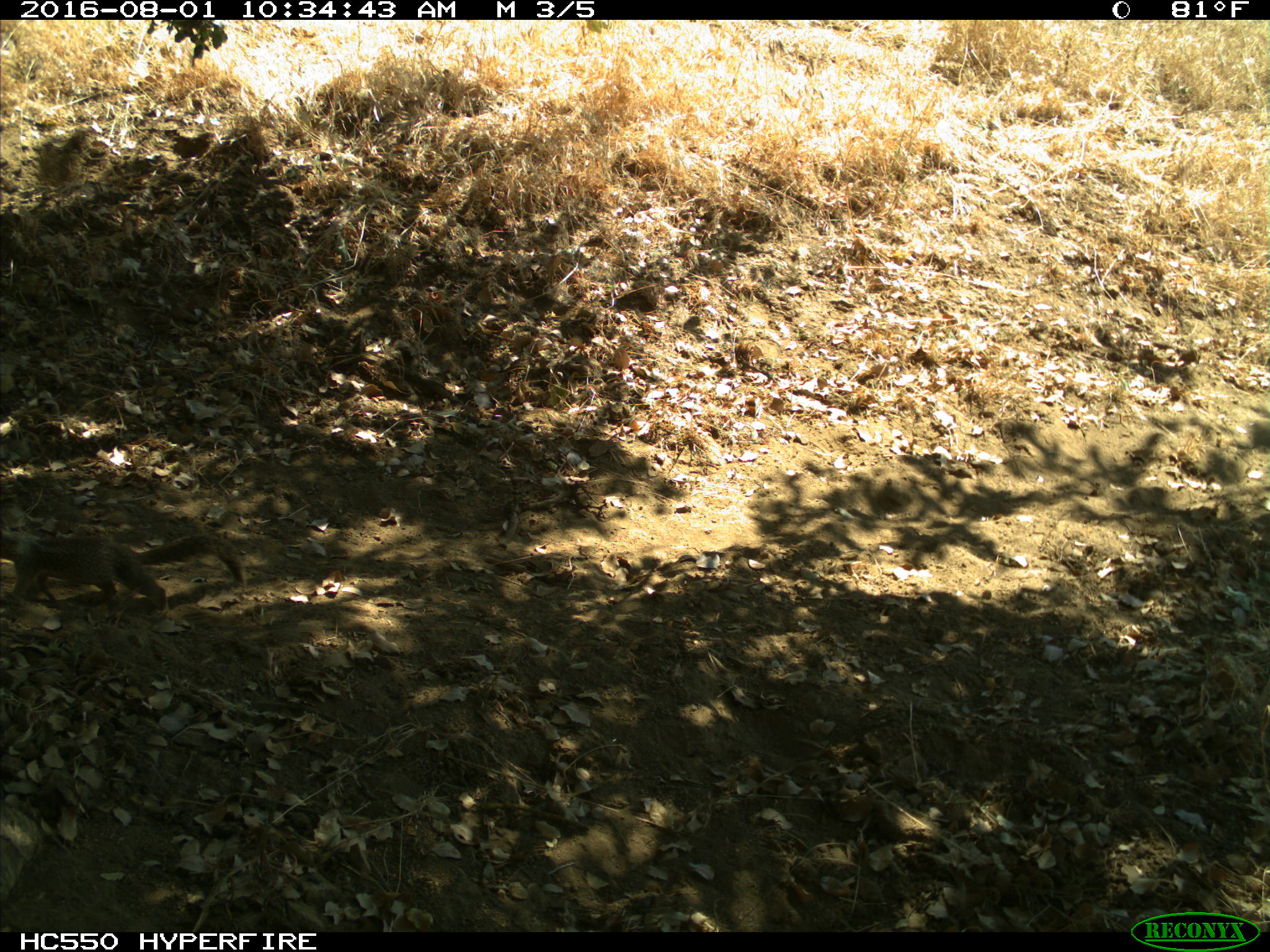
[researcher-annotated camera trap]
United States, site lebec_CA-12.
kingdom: Animalia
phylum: Chordata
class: Mammalia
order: Rodentia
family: Sciuridae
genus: Otospermophilus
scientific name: Otospermophilus beecheyi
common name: california ground squirrel